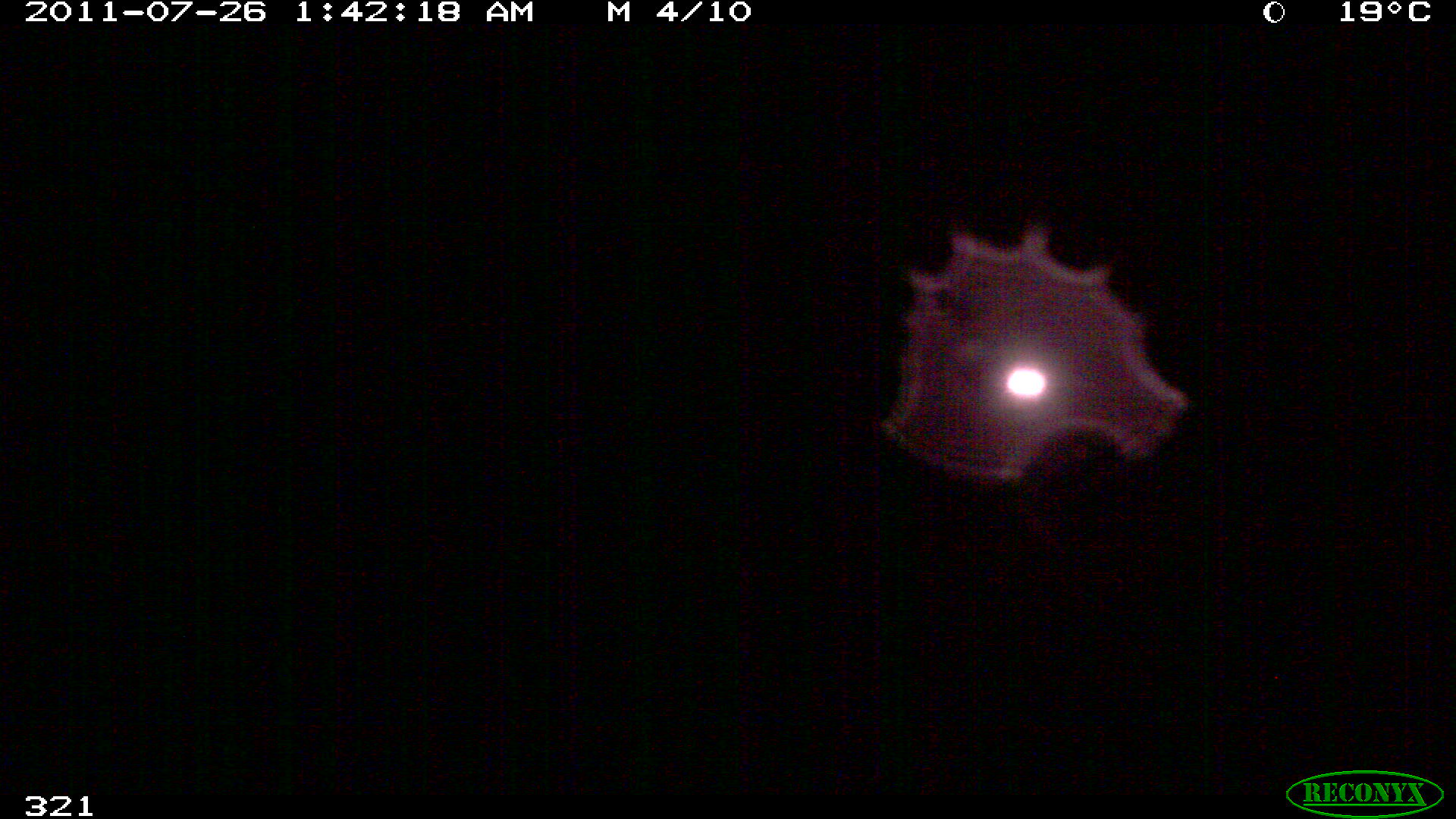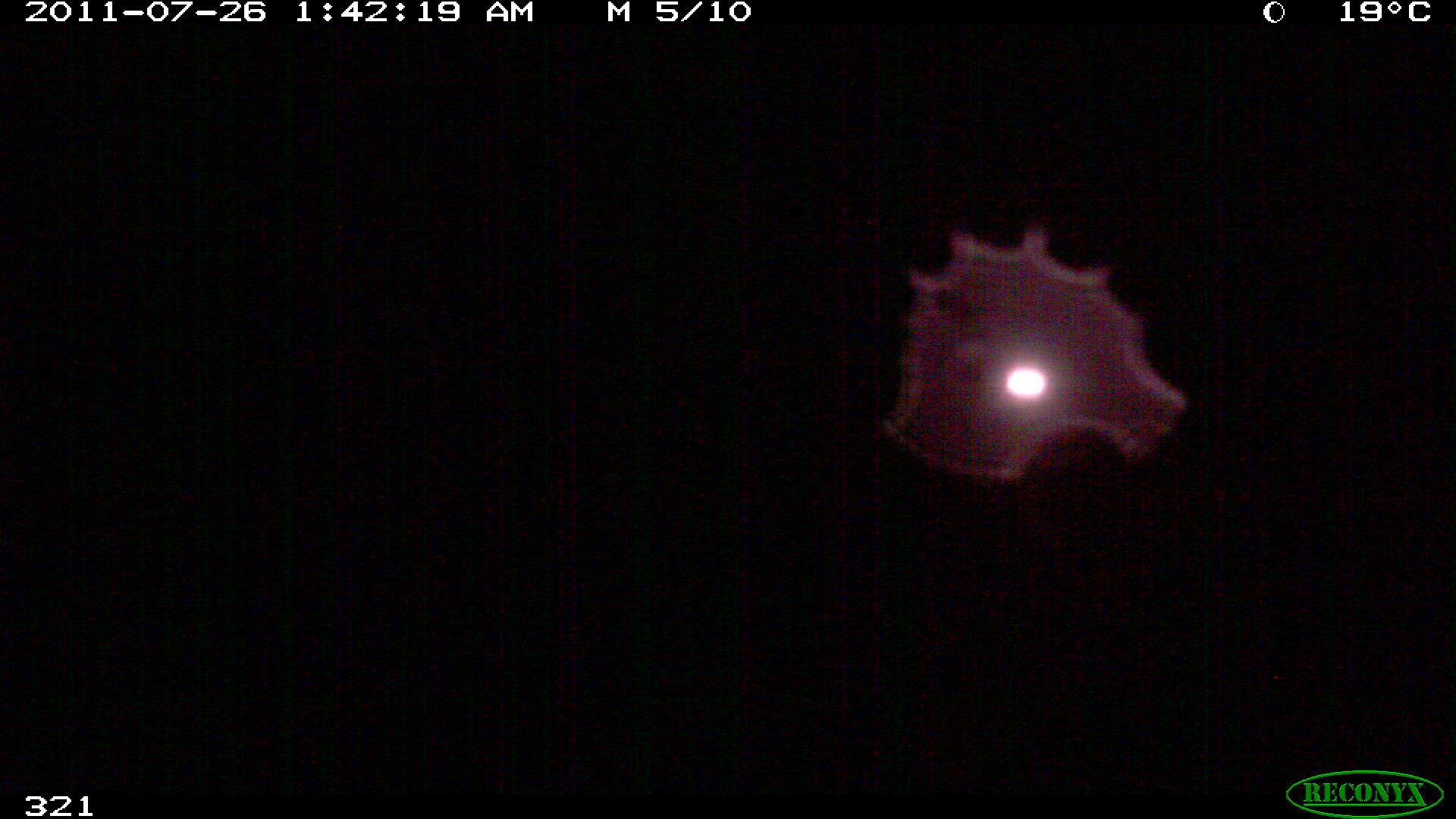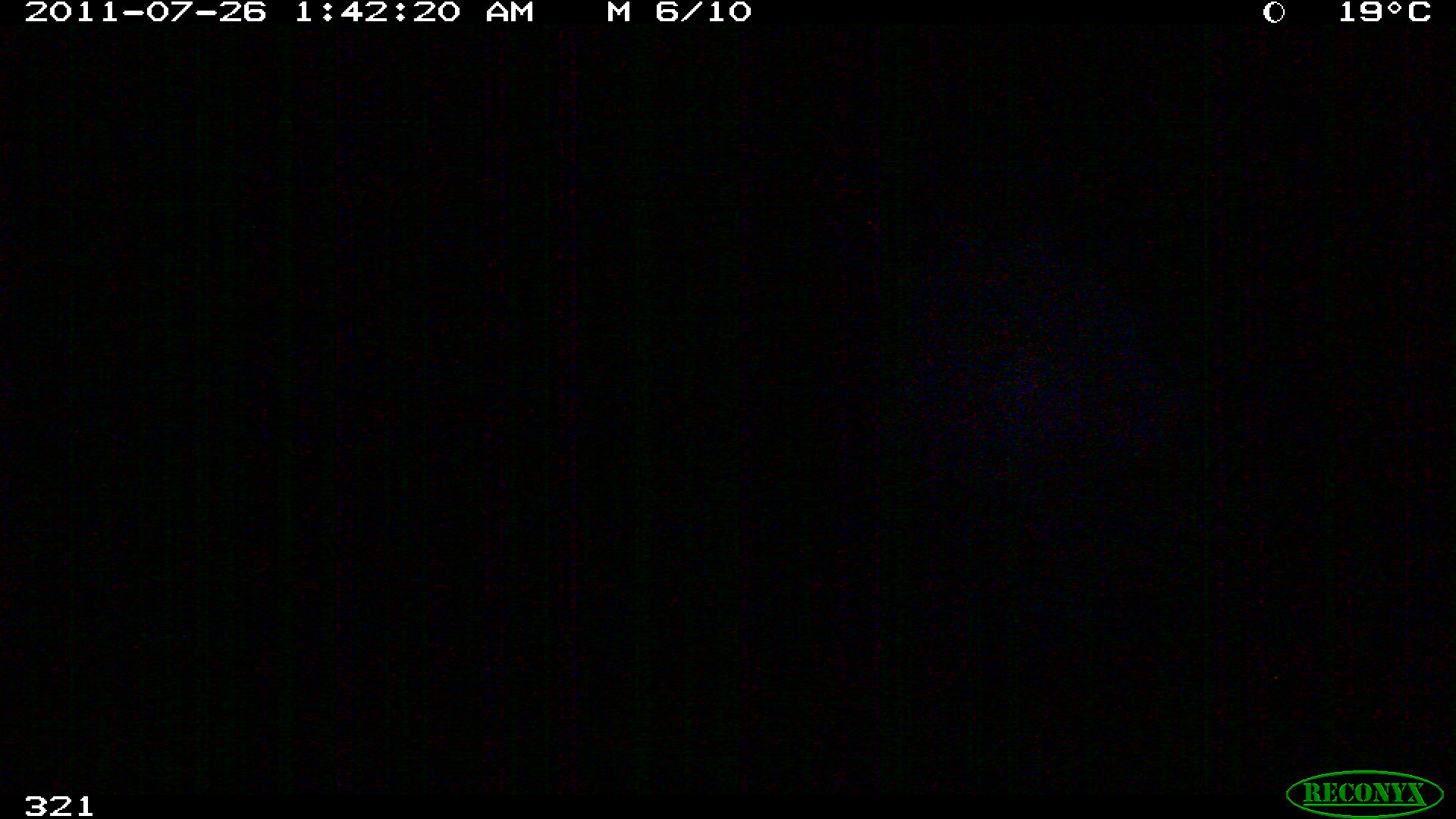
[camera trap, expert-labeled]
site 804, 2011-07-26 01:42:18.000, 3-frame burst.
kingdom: Animalia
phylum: Chordata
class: Mammalia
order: Carnivora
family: Felidae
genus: Panthera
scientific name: Panthera onca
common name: jaguar